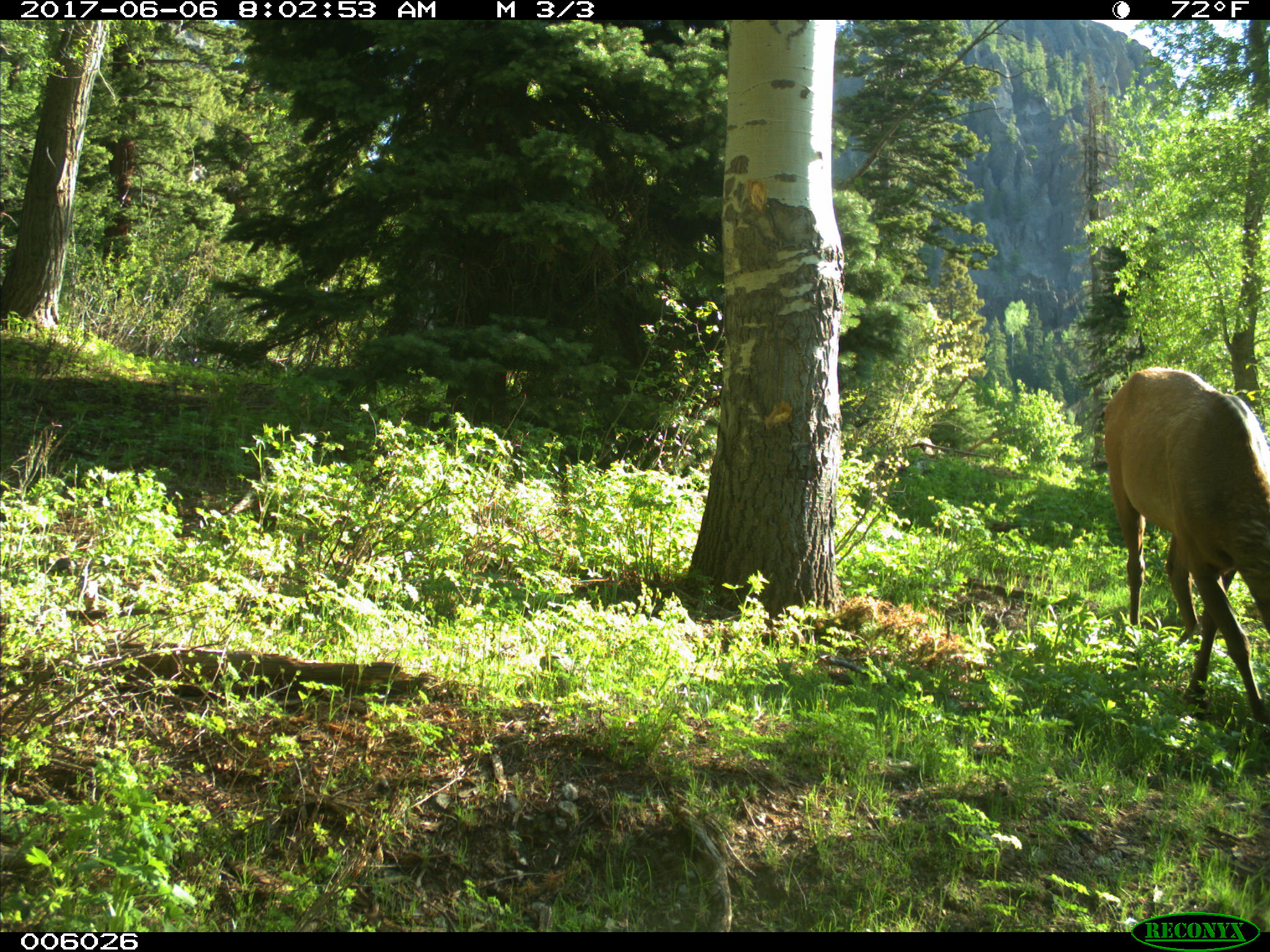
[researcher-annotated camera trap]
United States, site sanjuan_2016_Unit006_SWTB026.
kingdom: Animalia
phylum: Chordata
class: Mammalia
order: Artiodactyla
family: Cervidae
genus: Cervus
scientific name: Cervus elaphus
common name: red deer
Cervus elaphus (red deer).